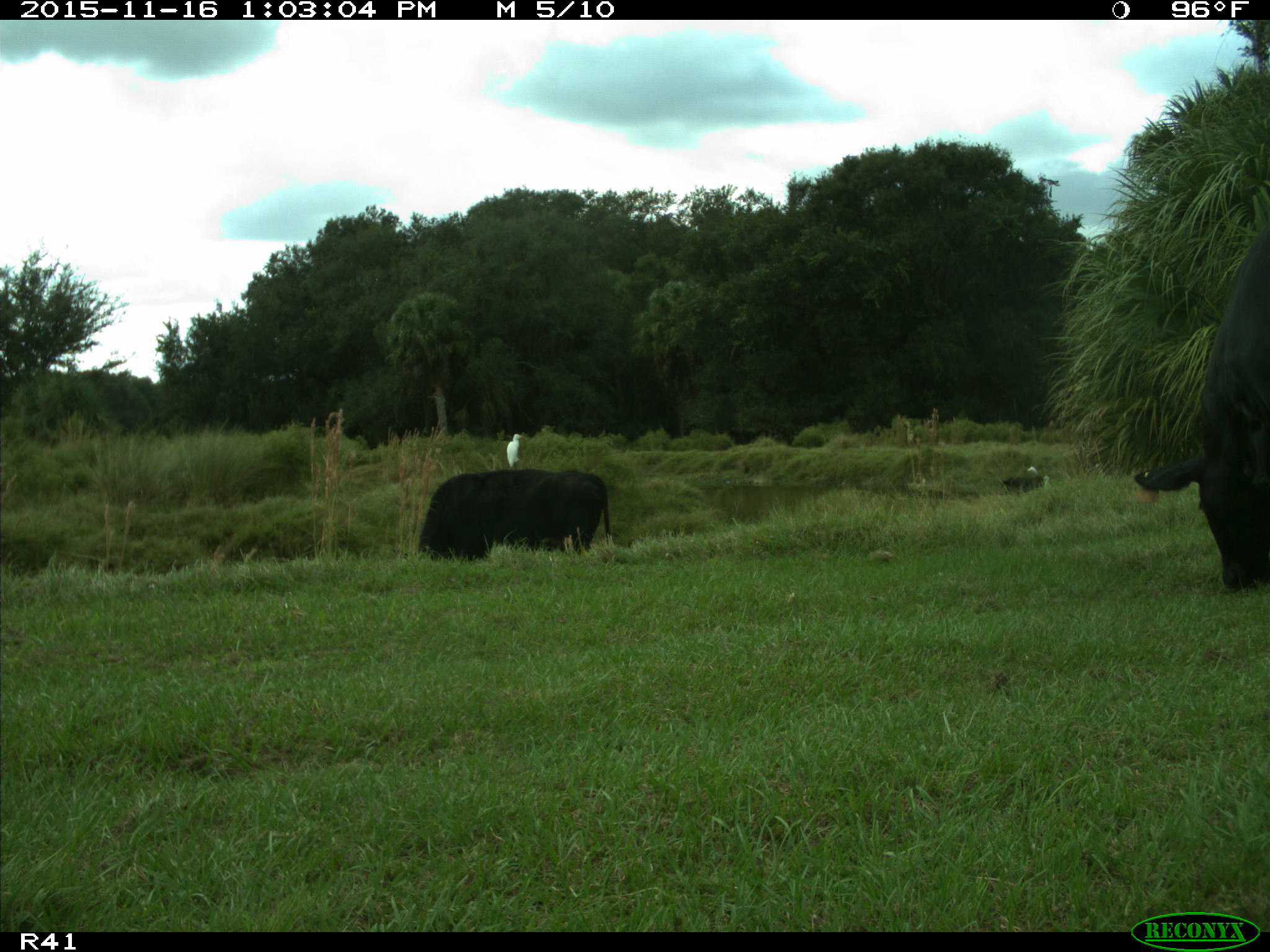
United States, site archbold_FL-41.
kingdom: Animalia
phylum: Chordata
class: Mammalia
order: Artiodactyla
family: Bovidae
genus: Bos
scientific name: Bos taurus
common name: domestic cow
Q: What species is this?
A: Bos taurus (domestic cow).